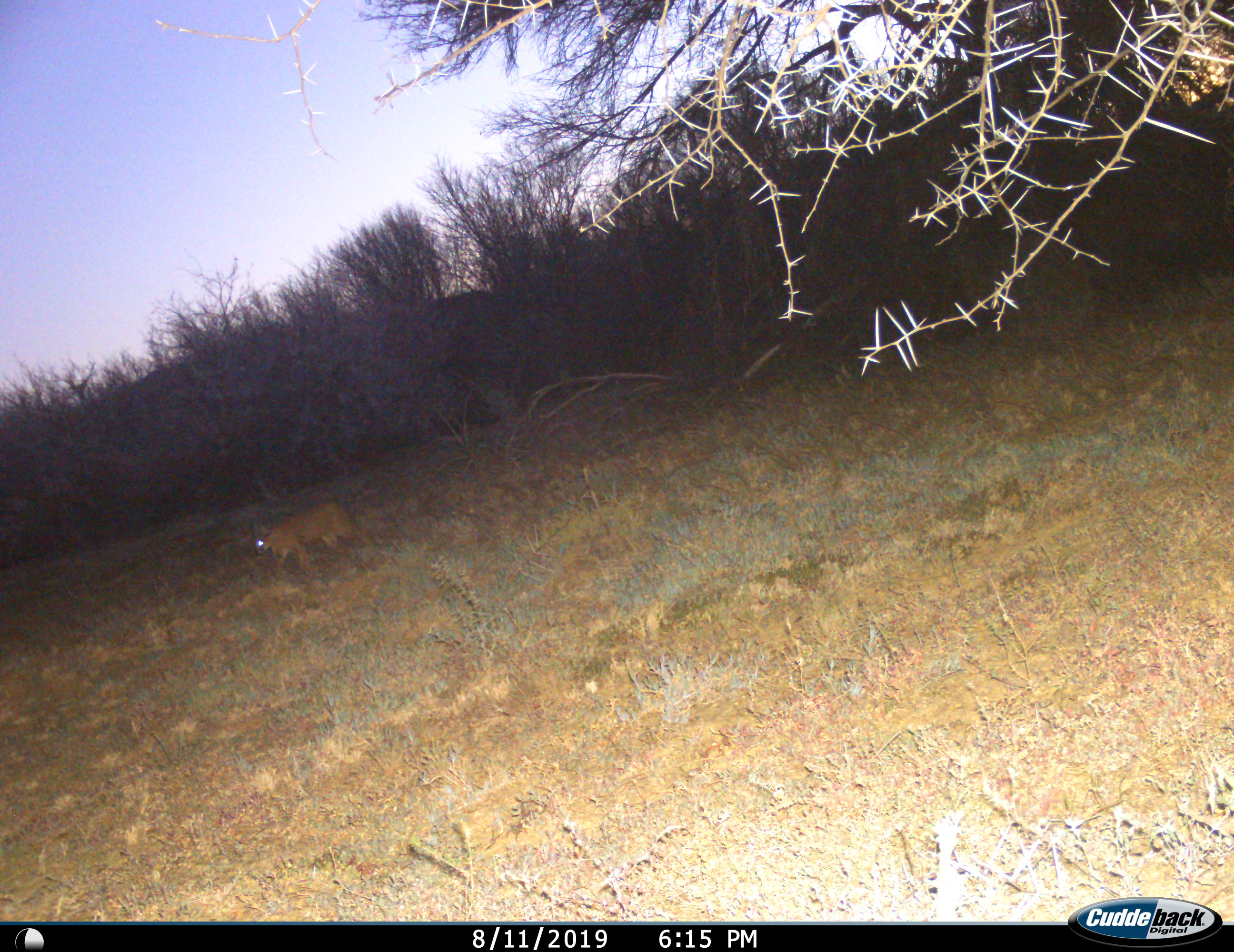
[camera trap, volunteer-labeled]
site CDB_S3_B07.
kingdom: Animalia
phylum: Chordata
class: Mammalia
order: Carnivora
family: Felidae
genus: Caracal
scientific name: Caracal caracal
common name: caracal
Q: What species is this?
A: Caracal (Caracal caracal).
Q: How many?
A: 1.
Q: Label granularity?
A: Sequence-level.